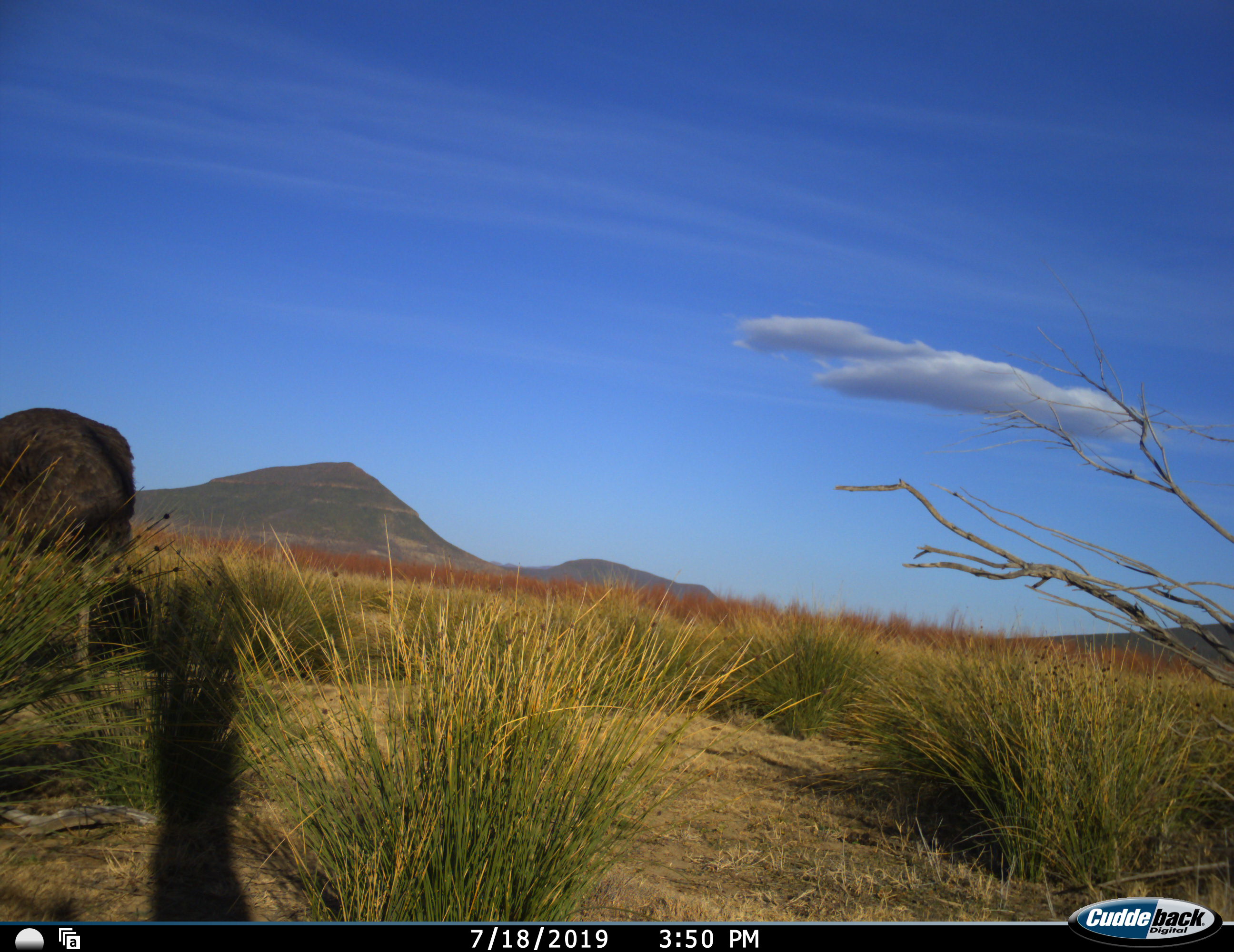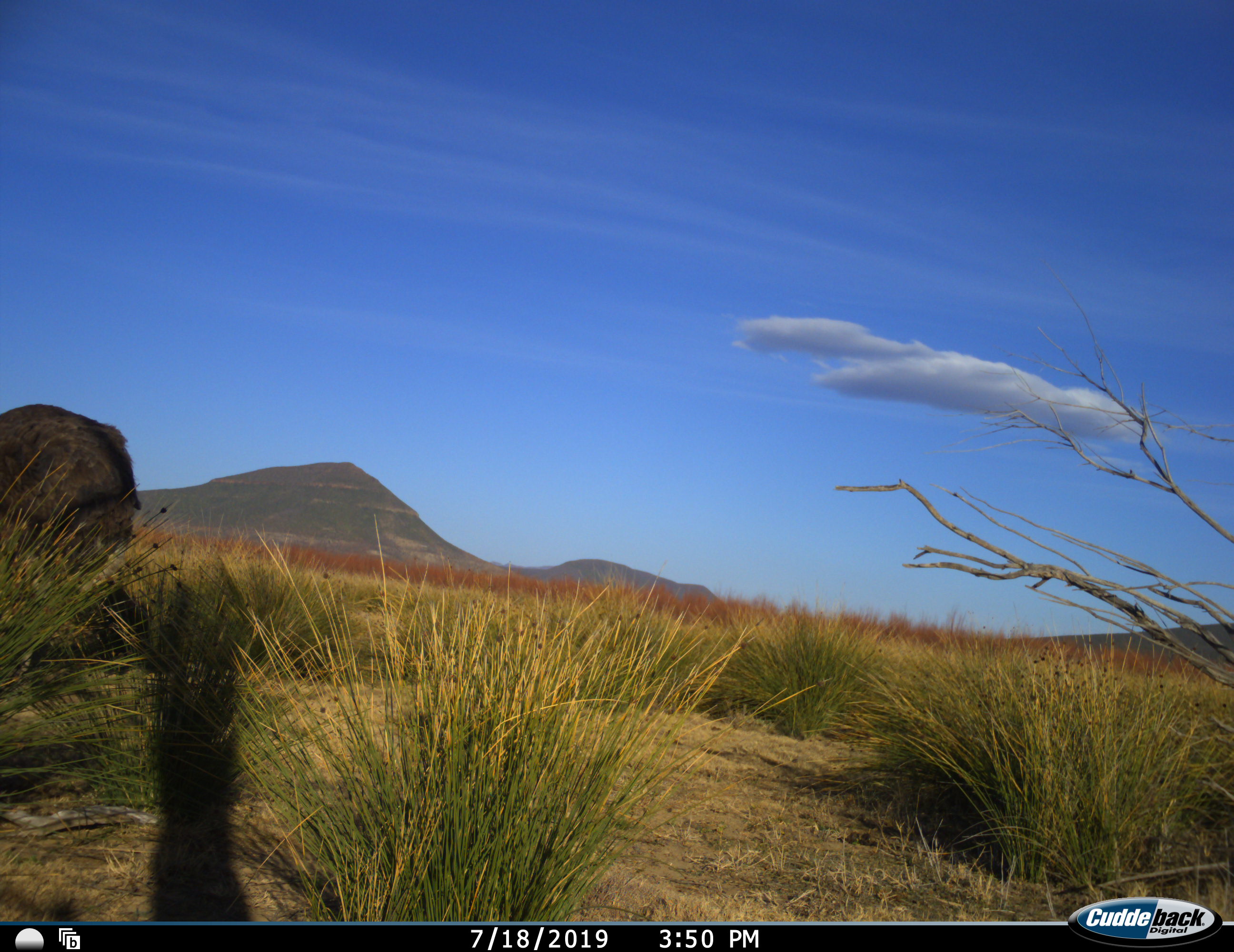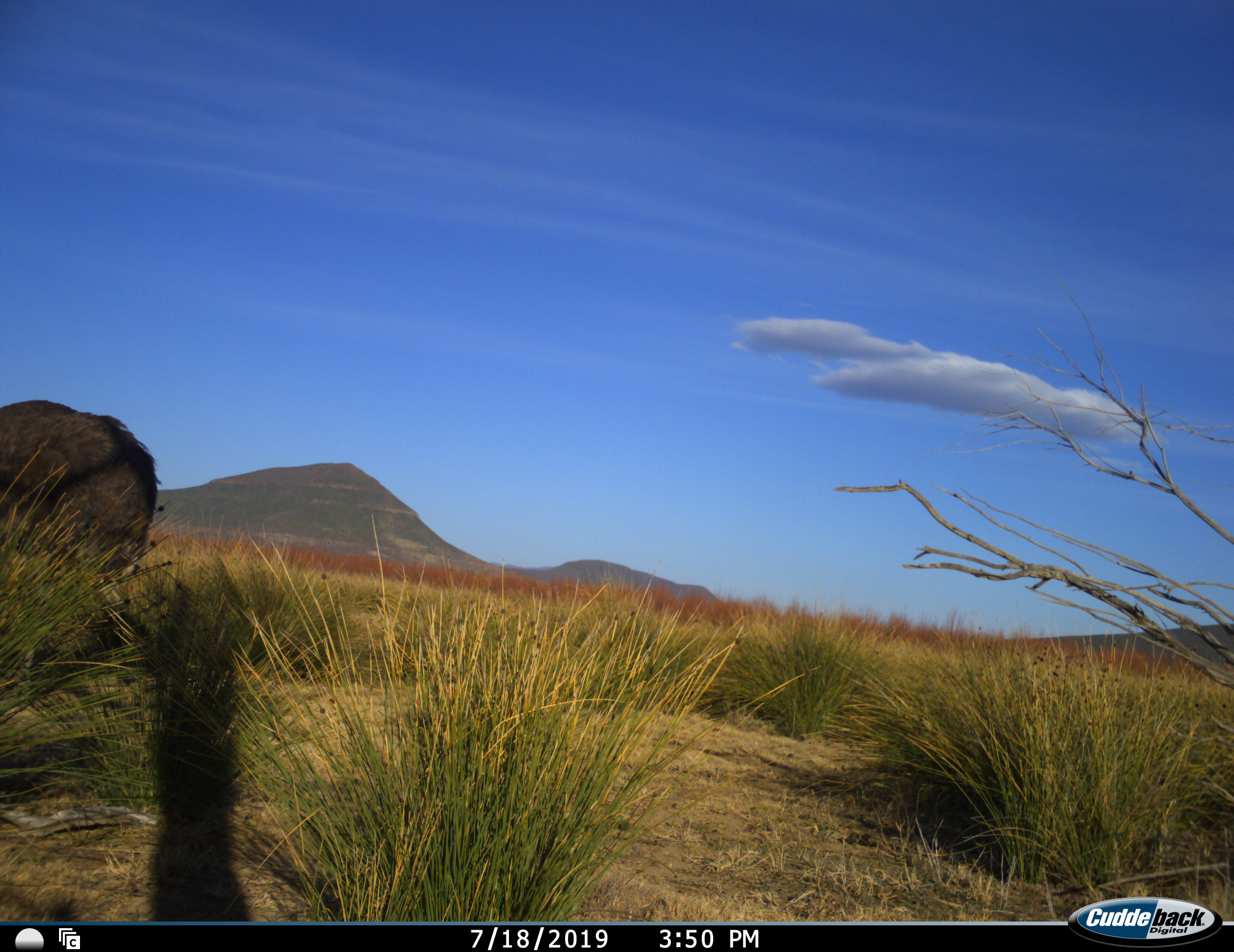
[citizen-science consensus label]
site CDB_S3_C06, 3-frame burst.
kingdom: Animalia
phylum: Chordata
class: Aves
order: Struthioniformes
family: Struthionidae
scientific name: Struthionidae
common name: ostrich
Ostrich (Struthionidae), count 1. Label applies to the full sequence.